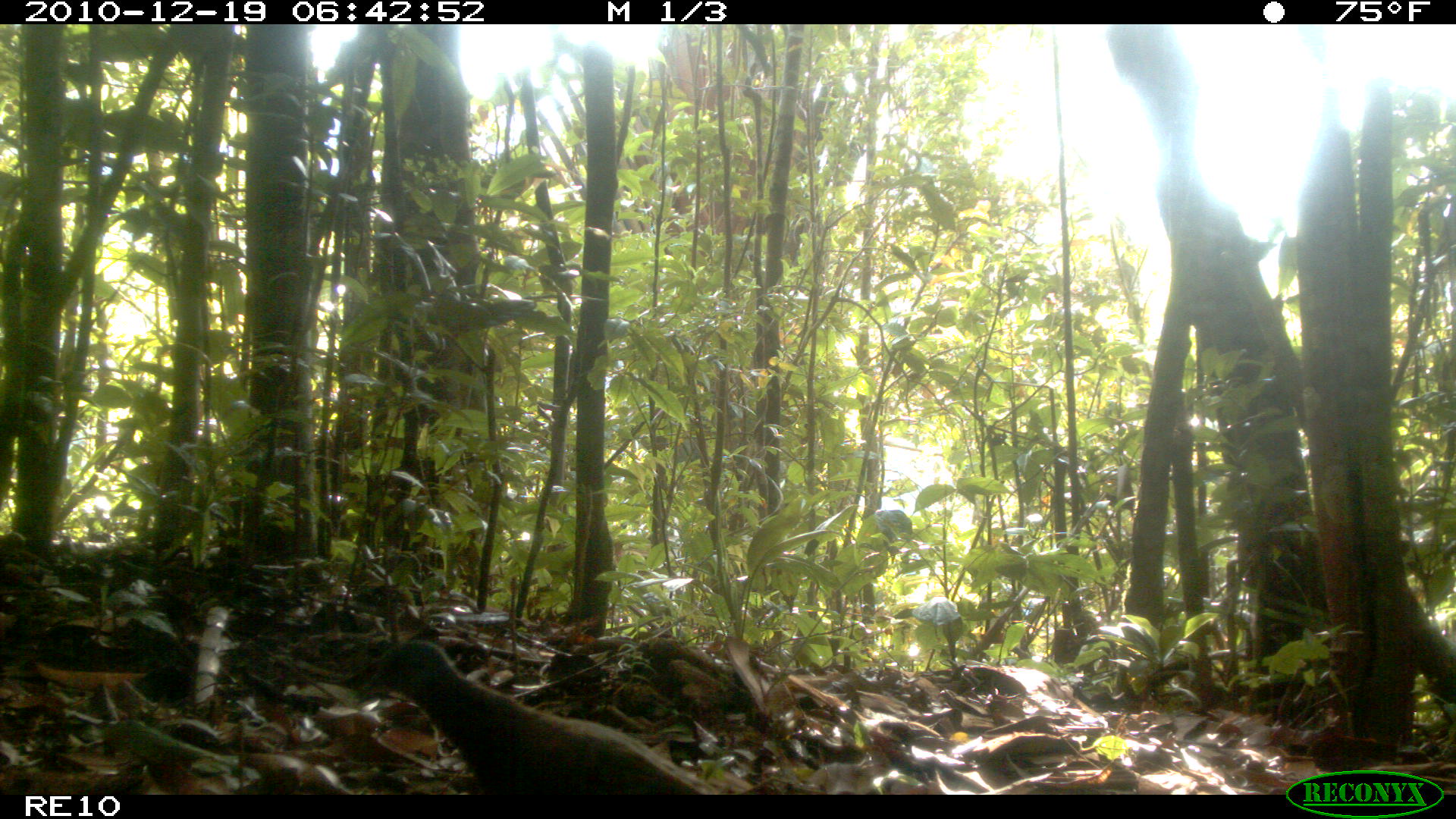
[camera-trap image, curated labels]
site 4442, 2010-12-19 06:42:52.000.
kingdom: Animalia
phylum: Chordata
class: Aves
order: Columbiformes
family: Columbidae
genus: Streptopelia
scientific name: Streptopelia picturata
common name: malagasy turtle dove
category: nesoenas picturata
Nesoenas picturata (malagasy turtle dove) (Streptopelia picturata), count 1.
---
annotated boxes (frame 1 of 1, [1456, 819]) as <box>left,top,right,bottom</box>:
nesoenas picturata: <box>356,639,718,794</box>